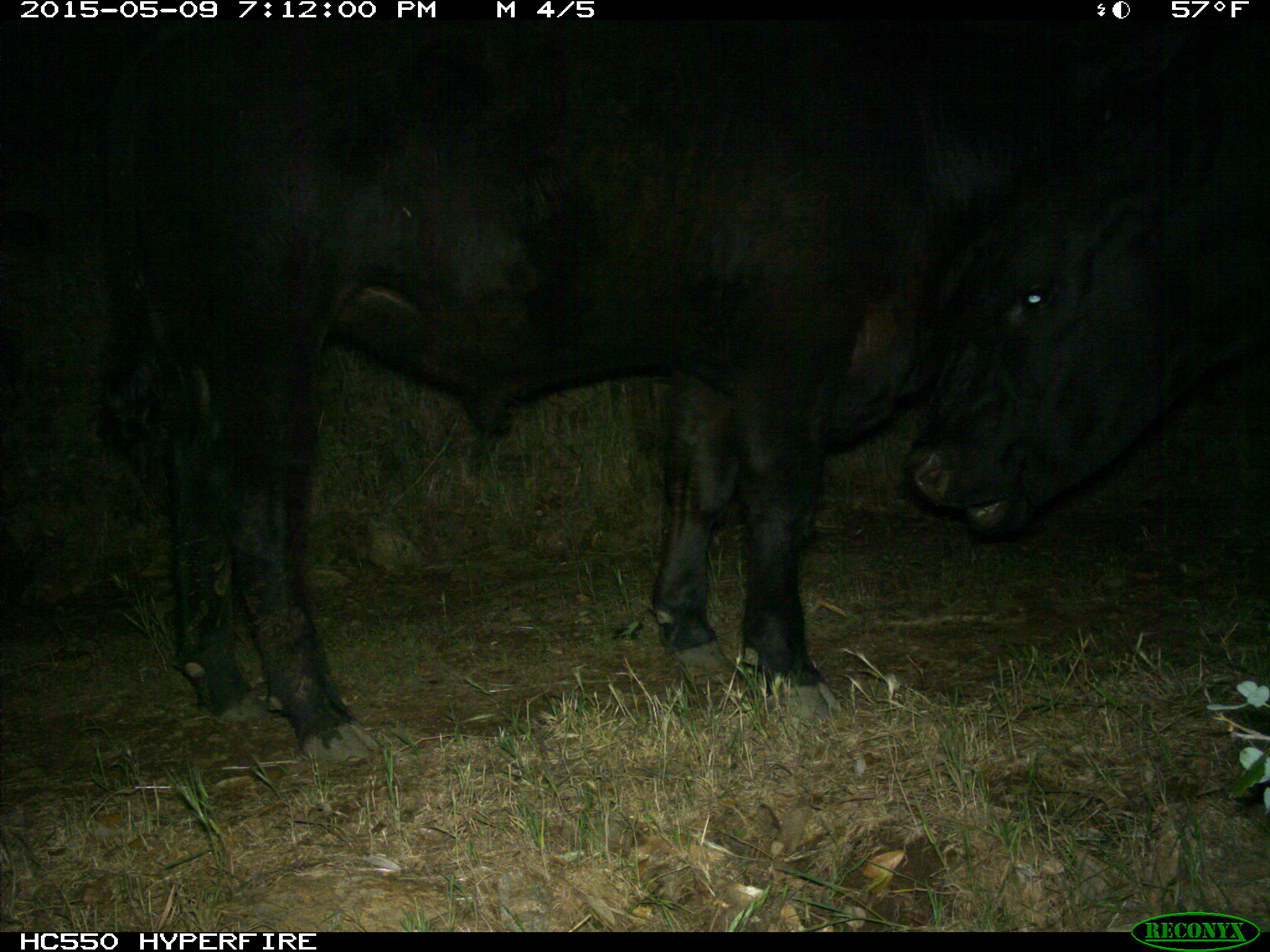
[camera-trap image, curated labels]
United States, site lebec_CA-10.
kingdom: Animalia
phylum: Chordata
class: Mammalia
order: Artiodactyla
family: Bovidae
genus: Bos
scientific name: Bos taurus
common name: domestic cow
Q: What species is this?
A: Bos taurus (domestic cow).